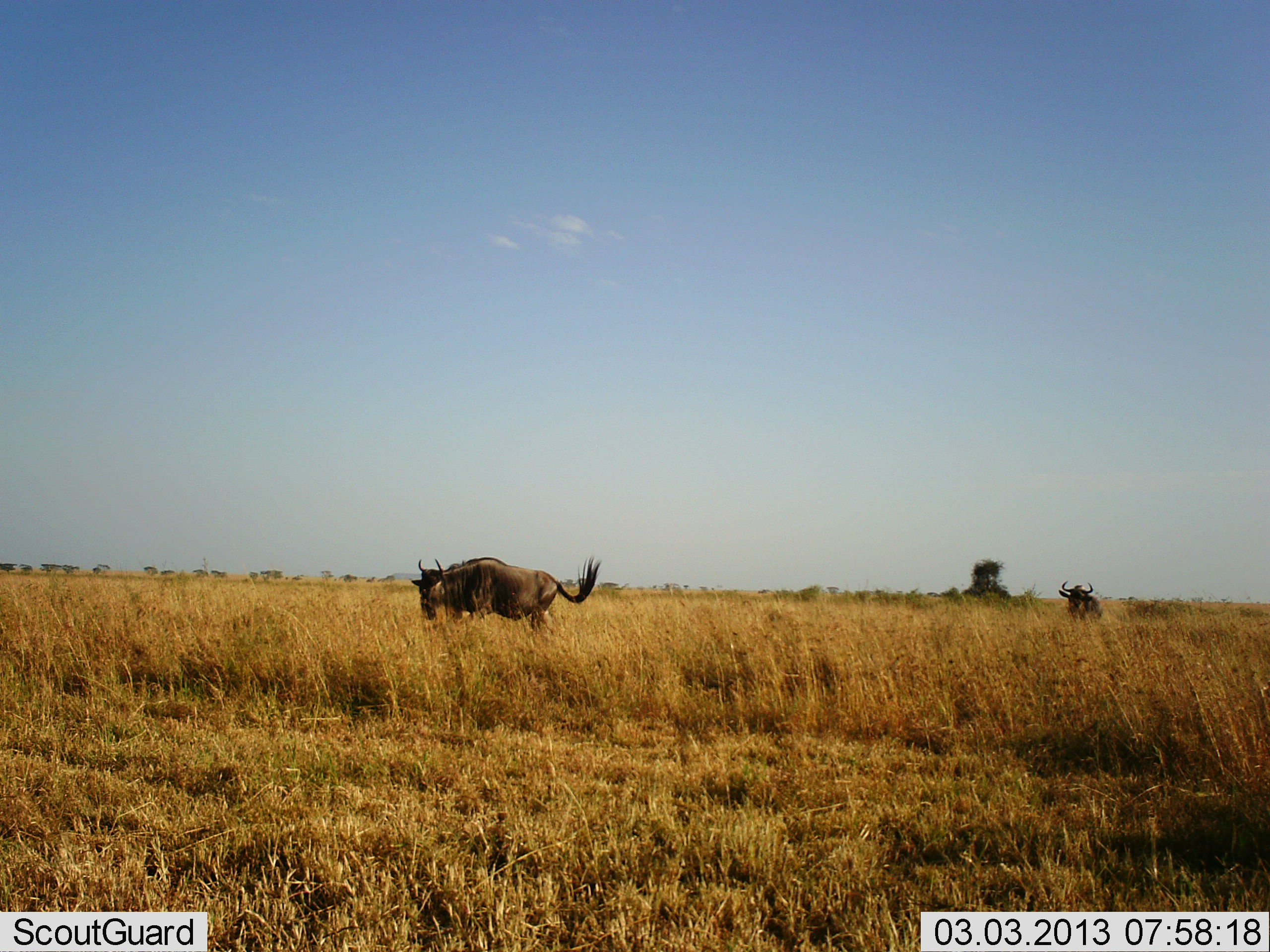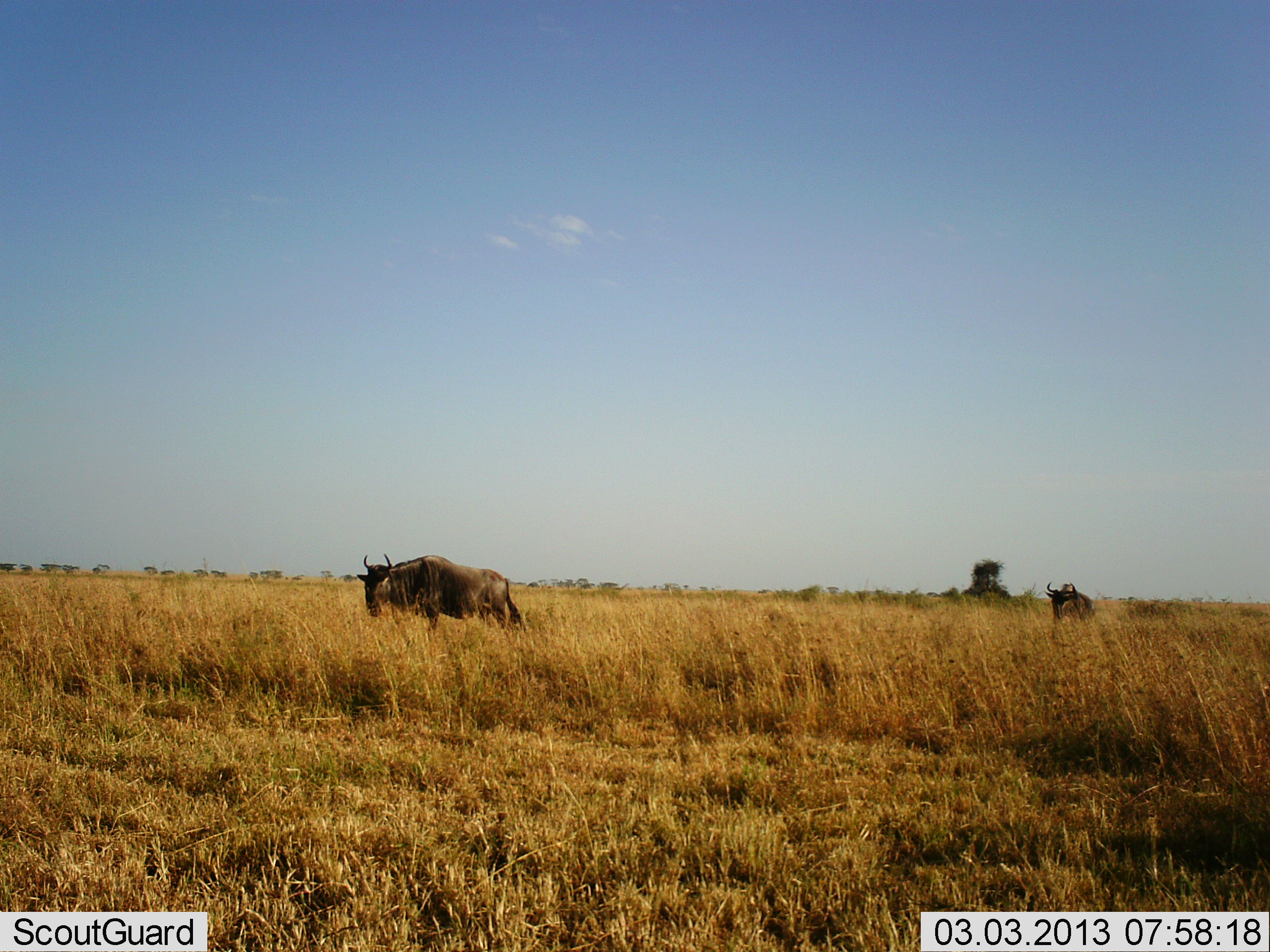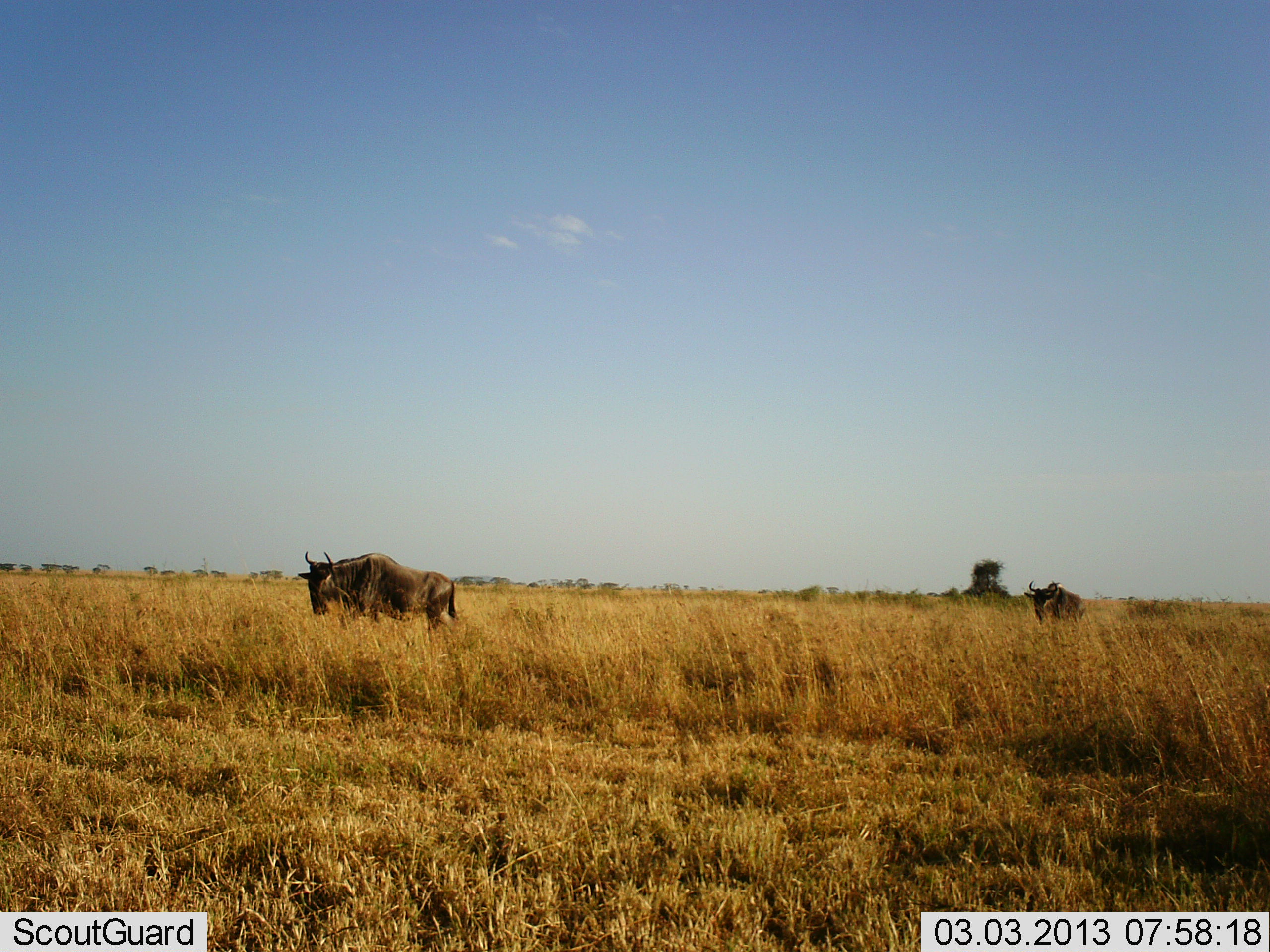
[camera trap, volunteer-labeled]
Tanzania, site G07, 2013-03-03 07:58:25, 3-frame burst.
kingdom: Animalia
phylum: Chordata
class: Mammalia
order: Artiodactyla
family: Bovidae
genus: Connochaetes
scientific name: Connochaetes taurinus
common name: blue wildebeest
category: wildebeest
Wildebeest (blue wildebeest) (Connochaetes taurinus), count 2. Behavior (volunteer vote fractions): standing 13%, resting 0%, moving 83%, interacting 3%. Young present (vote fraction): 0%. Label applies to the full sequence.